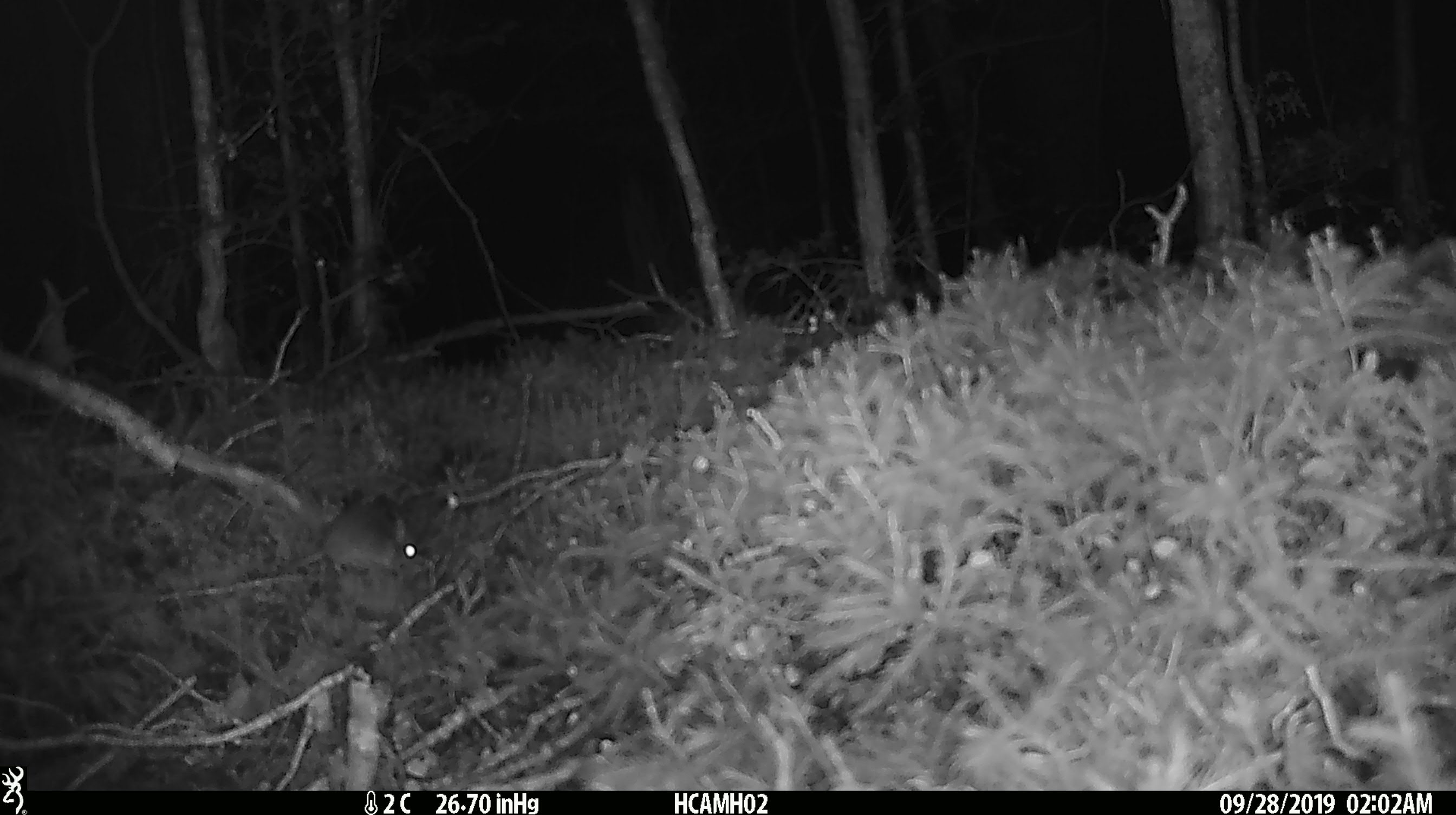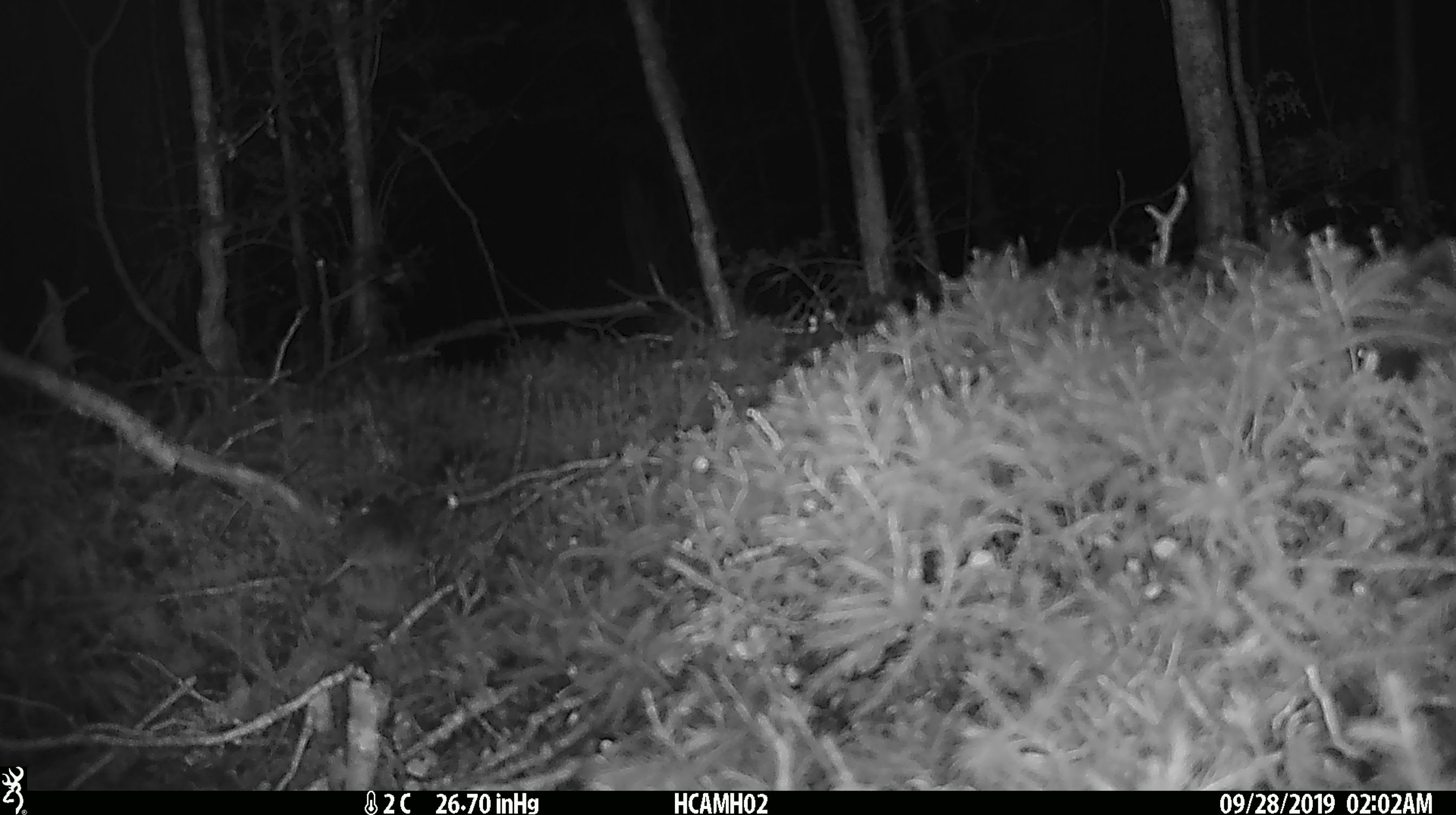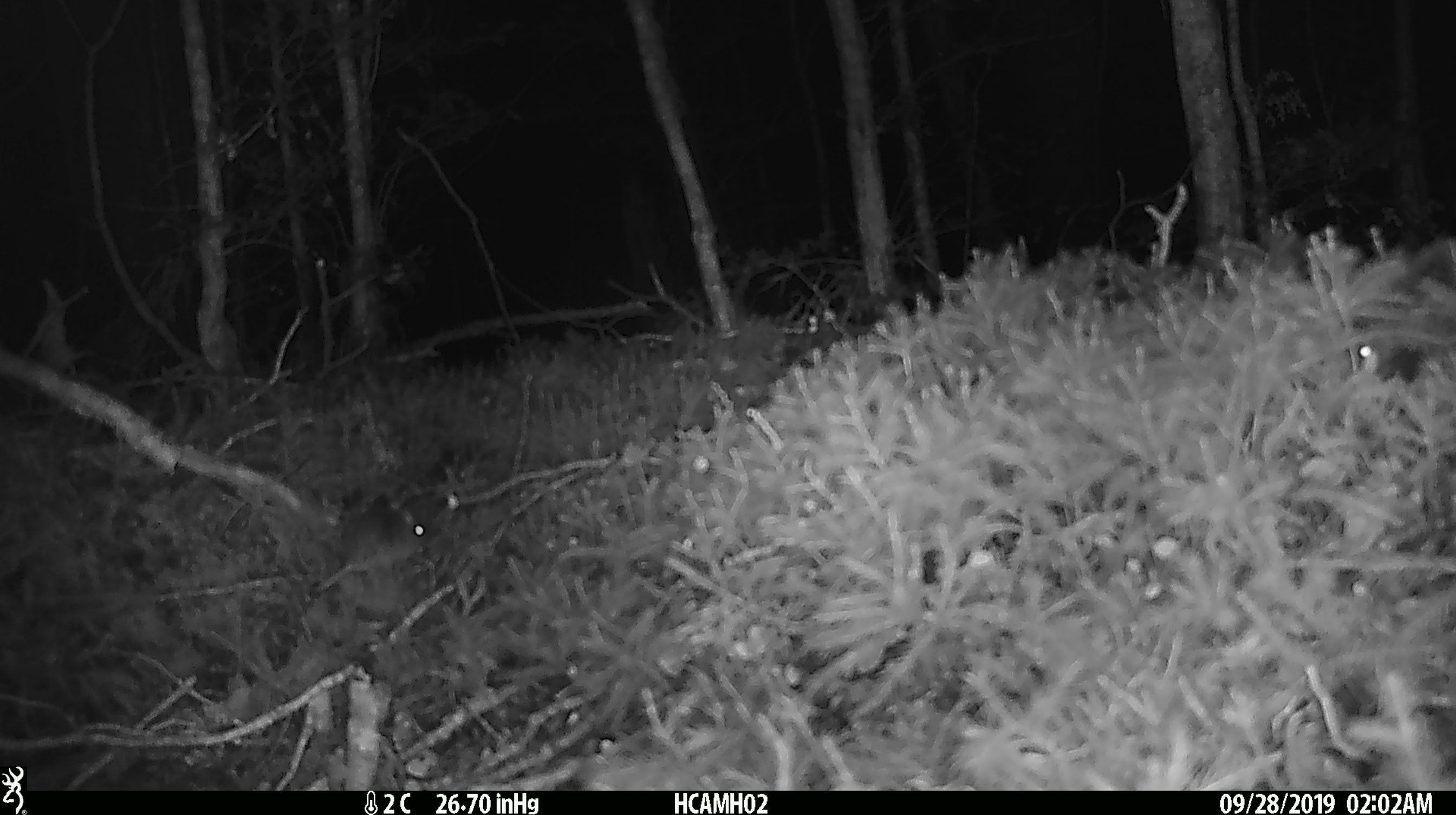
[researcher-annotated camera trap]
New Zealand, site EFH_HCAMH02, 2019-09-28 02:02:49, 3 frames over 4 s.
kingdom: Animalia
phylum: Chordata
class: Mammalia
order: Rodentia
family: Muridae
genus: Mus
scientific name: Mus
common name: mouse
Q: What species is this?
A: Mouse (Mus).